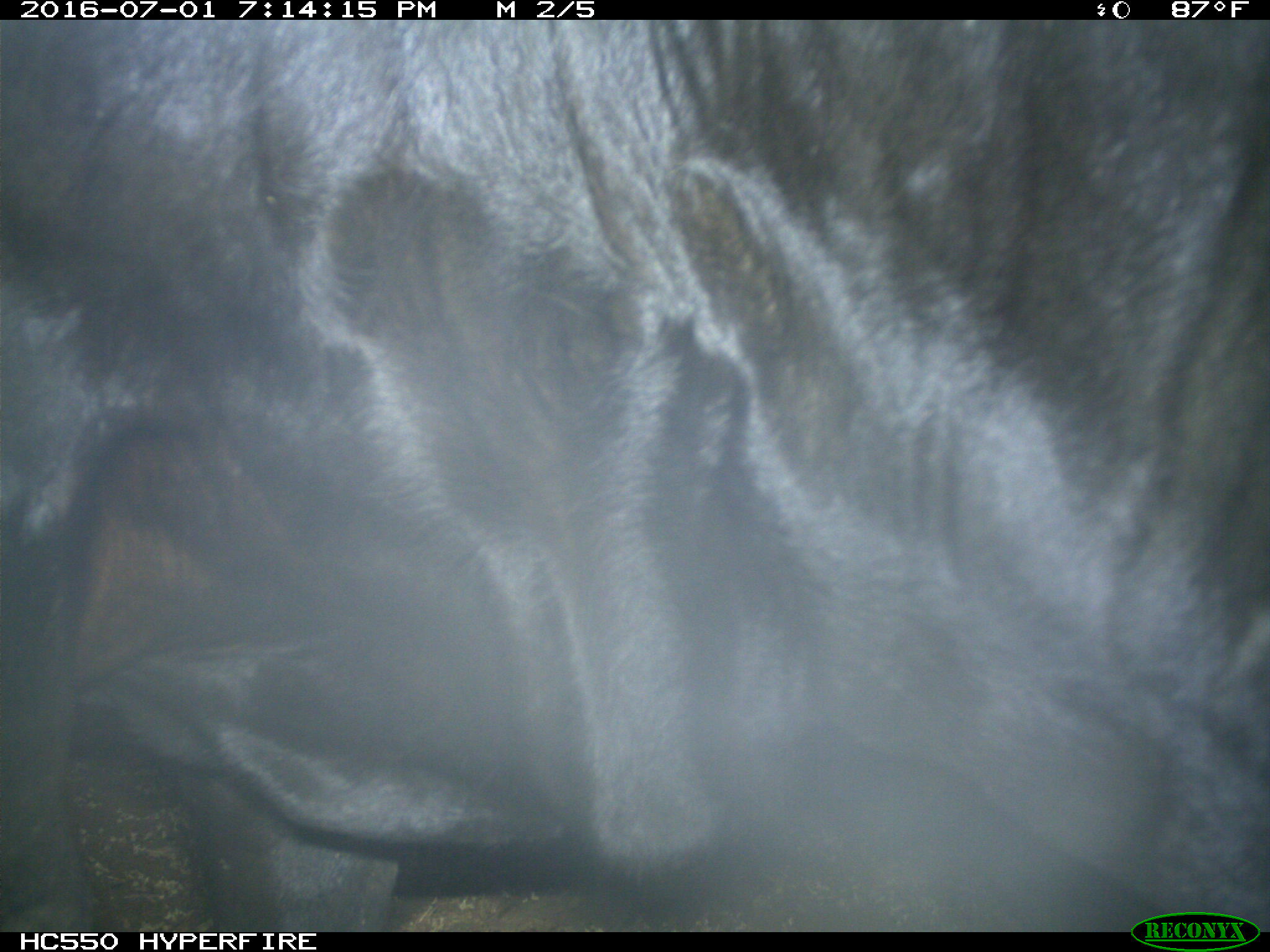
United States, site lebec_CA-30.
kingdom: Animalia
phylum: Chordata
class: Mammalia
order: Artiodactyla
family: Bovidae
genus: Bos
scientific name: Bos taurus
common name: domestic cow